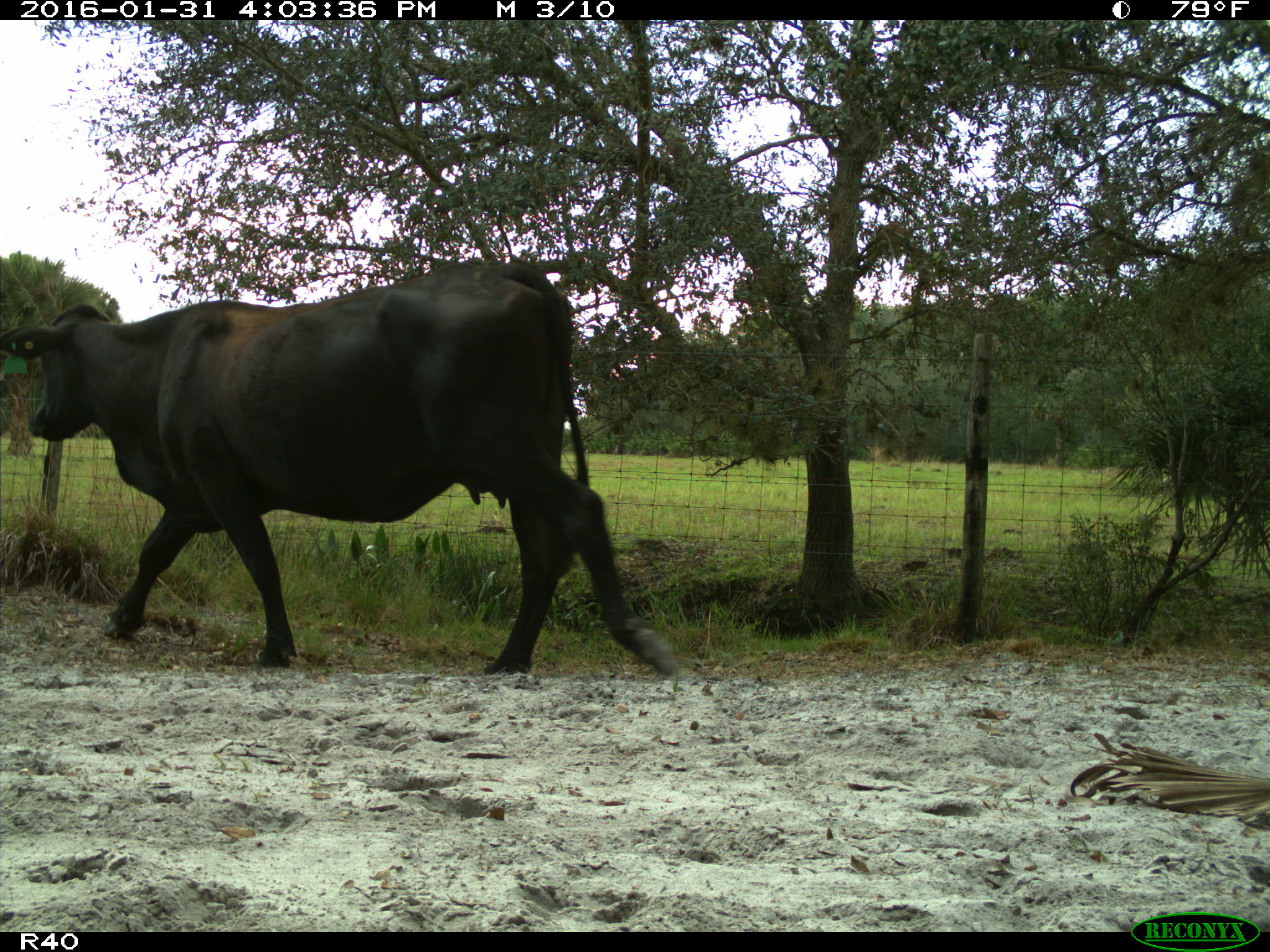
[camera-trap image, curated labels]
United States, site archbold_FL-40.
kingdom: Animalia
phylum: Chordata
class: Mammalia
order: Artiodactyla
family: Bovidae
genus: Bos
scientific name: Bos taurus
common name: domestic cow